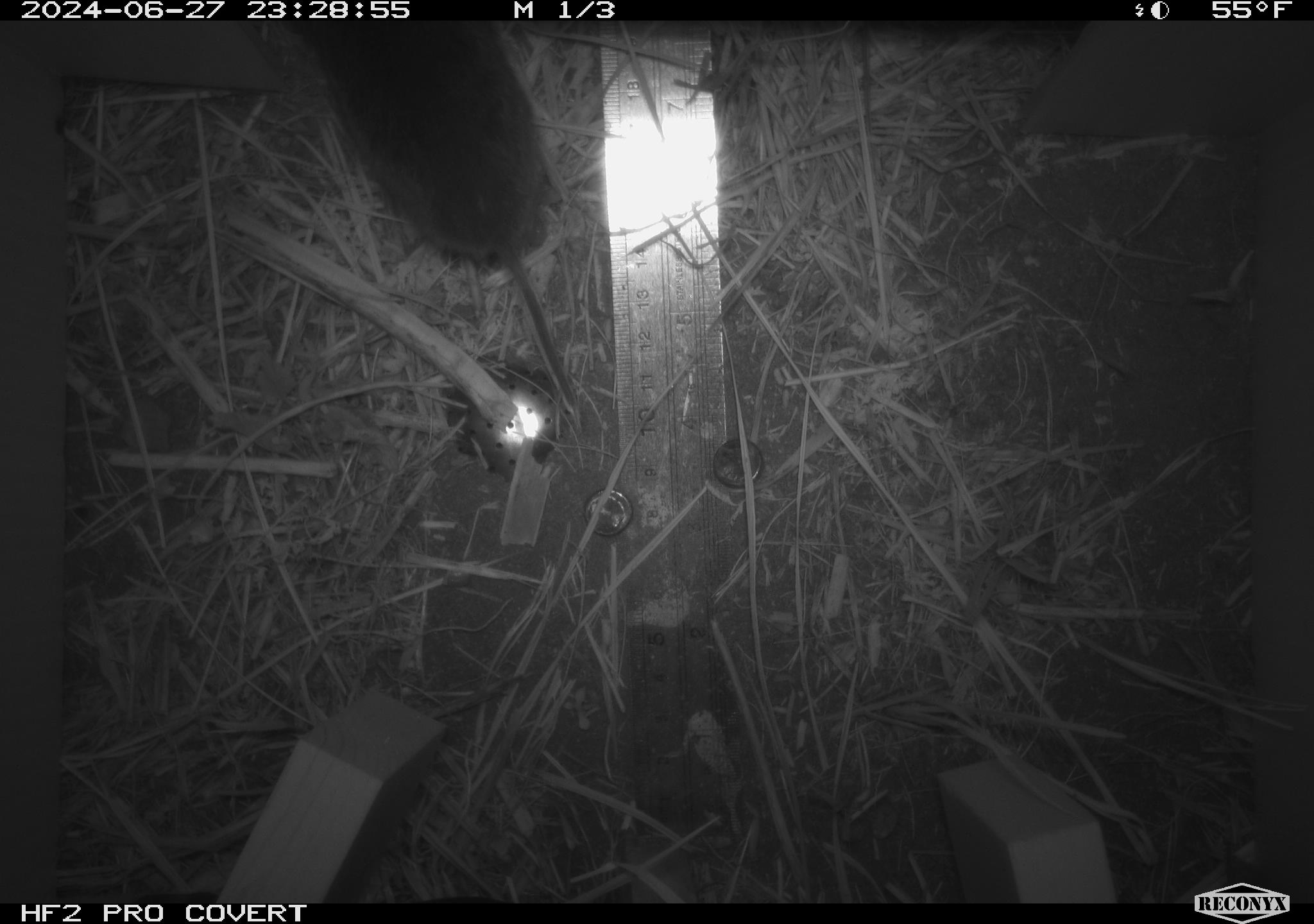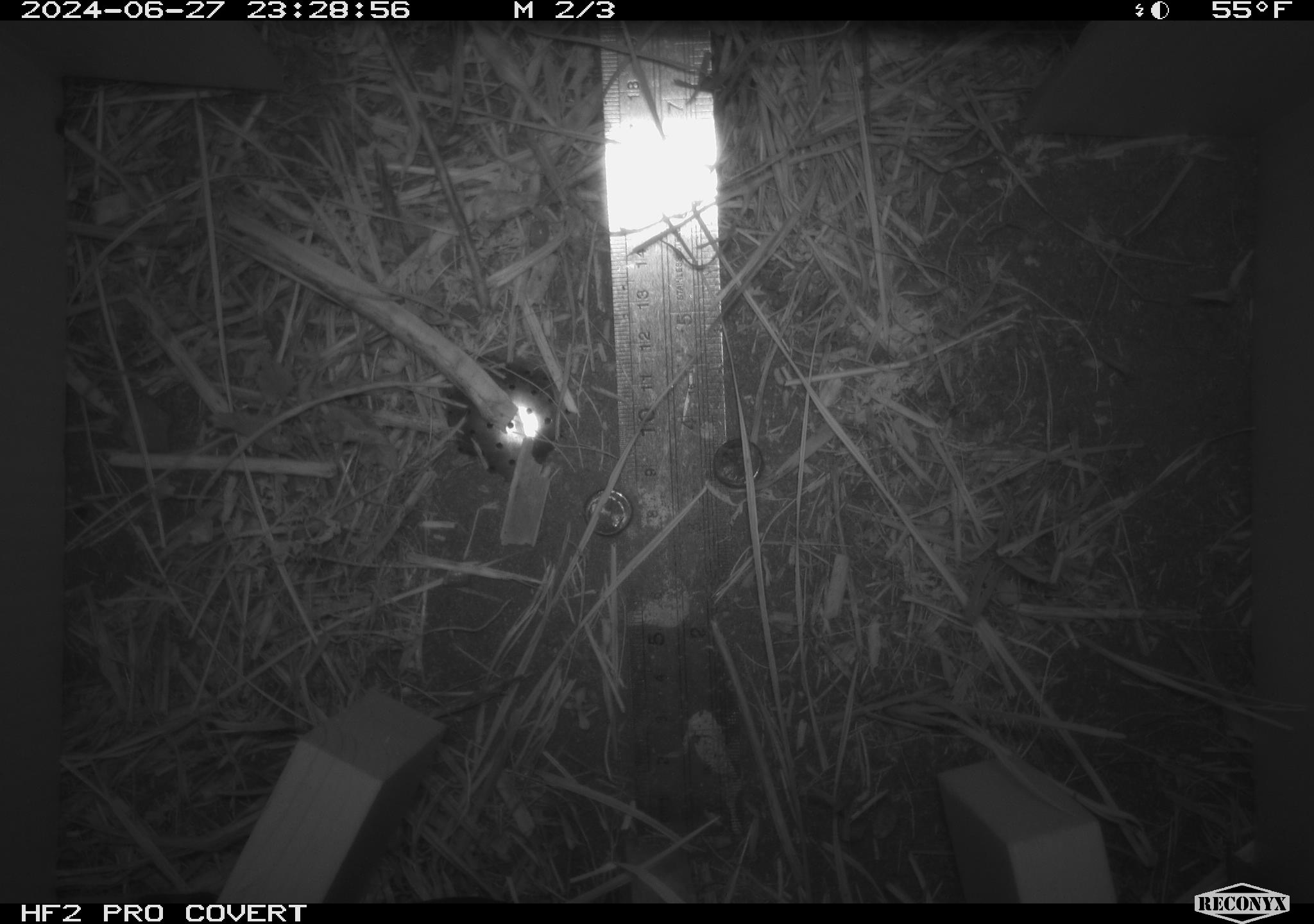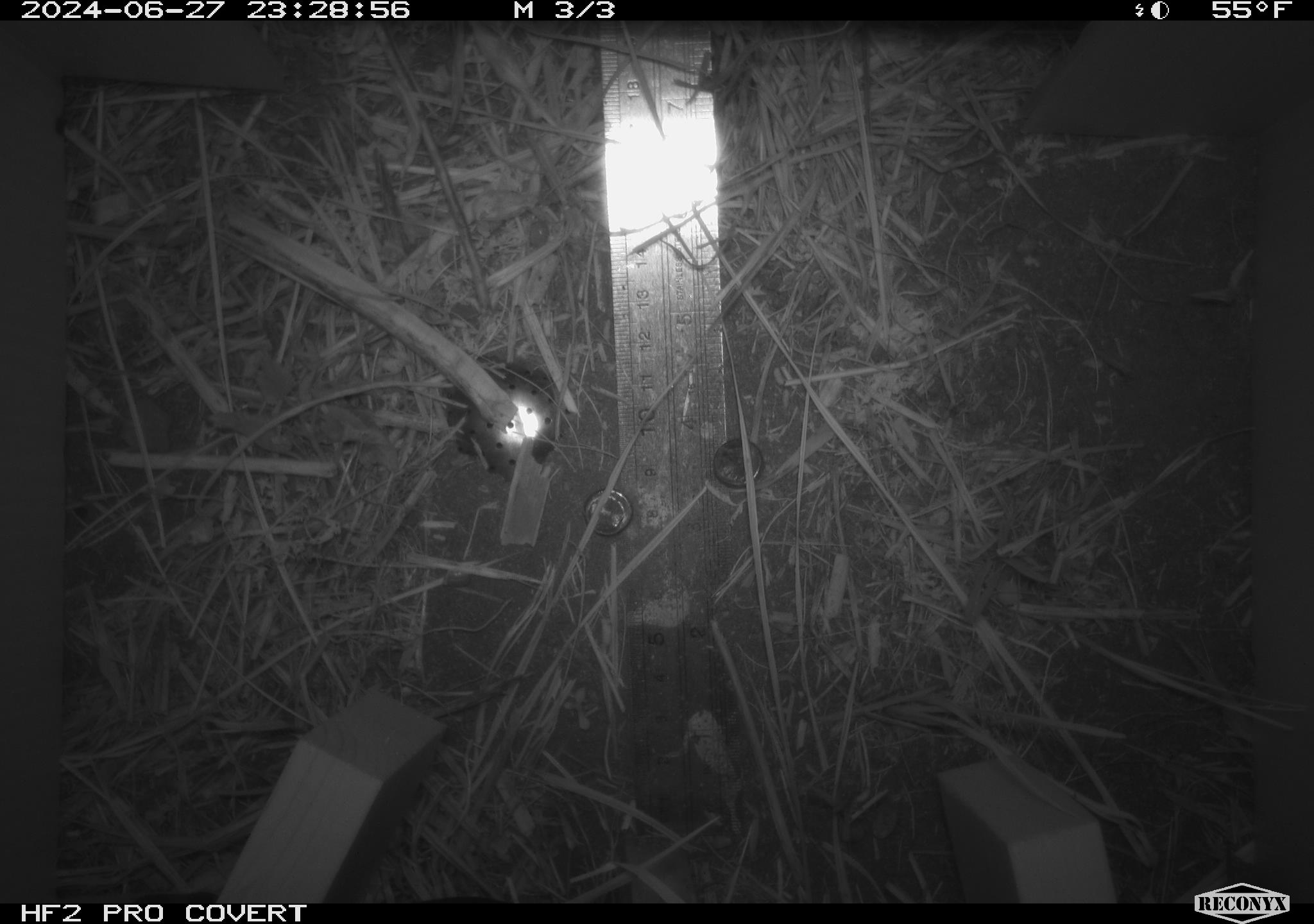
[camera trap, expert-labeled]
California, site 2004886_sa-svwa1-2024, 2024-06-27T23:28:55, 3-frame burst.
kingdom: Animalia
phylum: Chordata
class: Mammalia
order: Rodentia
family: Cricetidae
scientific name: Arvicolinae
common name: voles, lemmings, and muskrats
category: arvicolinae subfamily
Arvicolinae subfamily (voles, lemmings, and muskrats) (Arvicolinae).